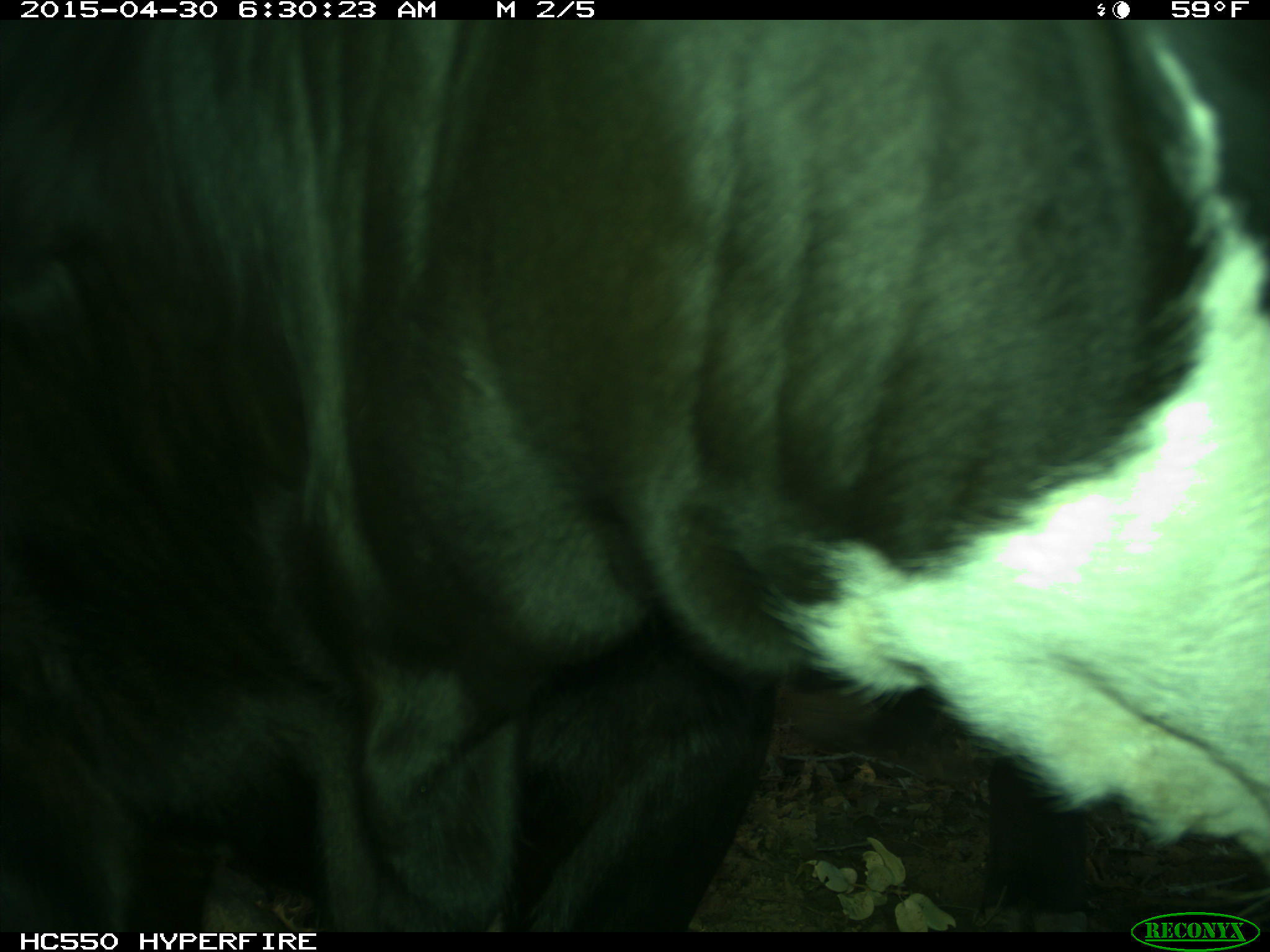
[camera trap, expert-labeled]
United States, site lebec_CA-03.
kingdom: Animalia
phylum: Chordata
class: Mammalia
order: Artiodactyla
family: Bovidae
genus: Bos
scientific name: Bos taurus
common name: domestic cow